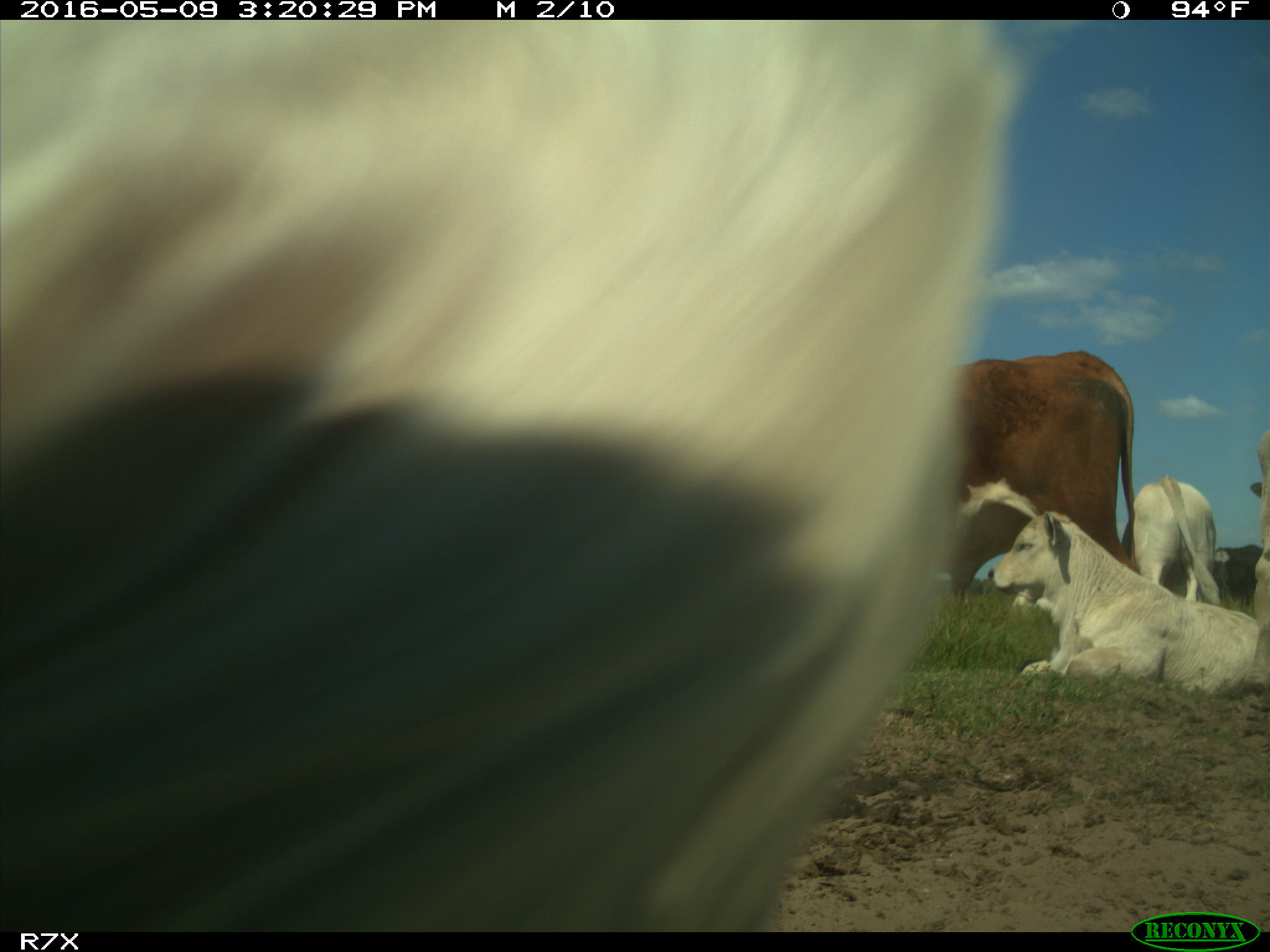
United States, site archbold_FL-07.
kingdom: Animalia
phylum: Chordata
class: Mammalia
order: Artiodactyla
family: Bovidae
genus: Bos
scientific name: Bos taurus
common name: domestic cow